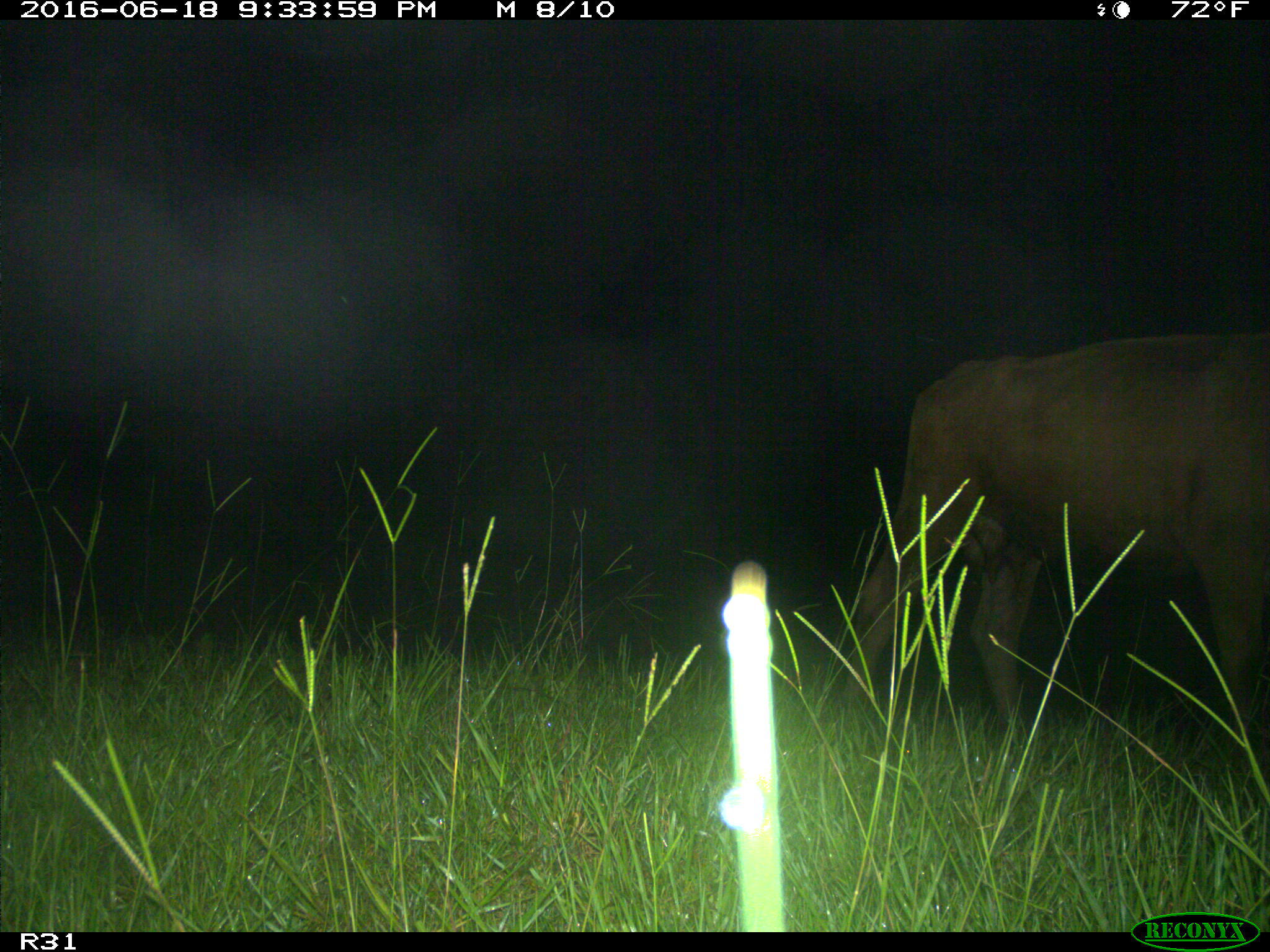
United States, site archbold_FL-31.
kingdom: Animalia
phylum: Chordata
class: Mammalia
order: Artiodactyla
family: Bovidae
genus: Bos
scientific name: Bos taurus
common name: domestic cow